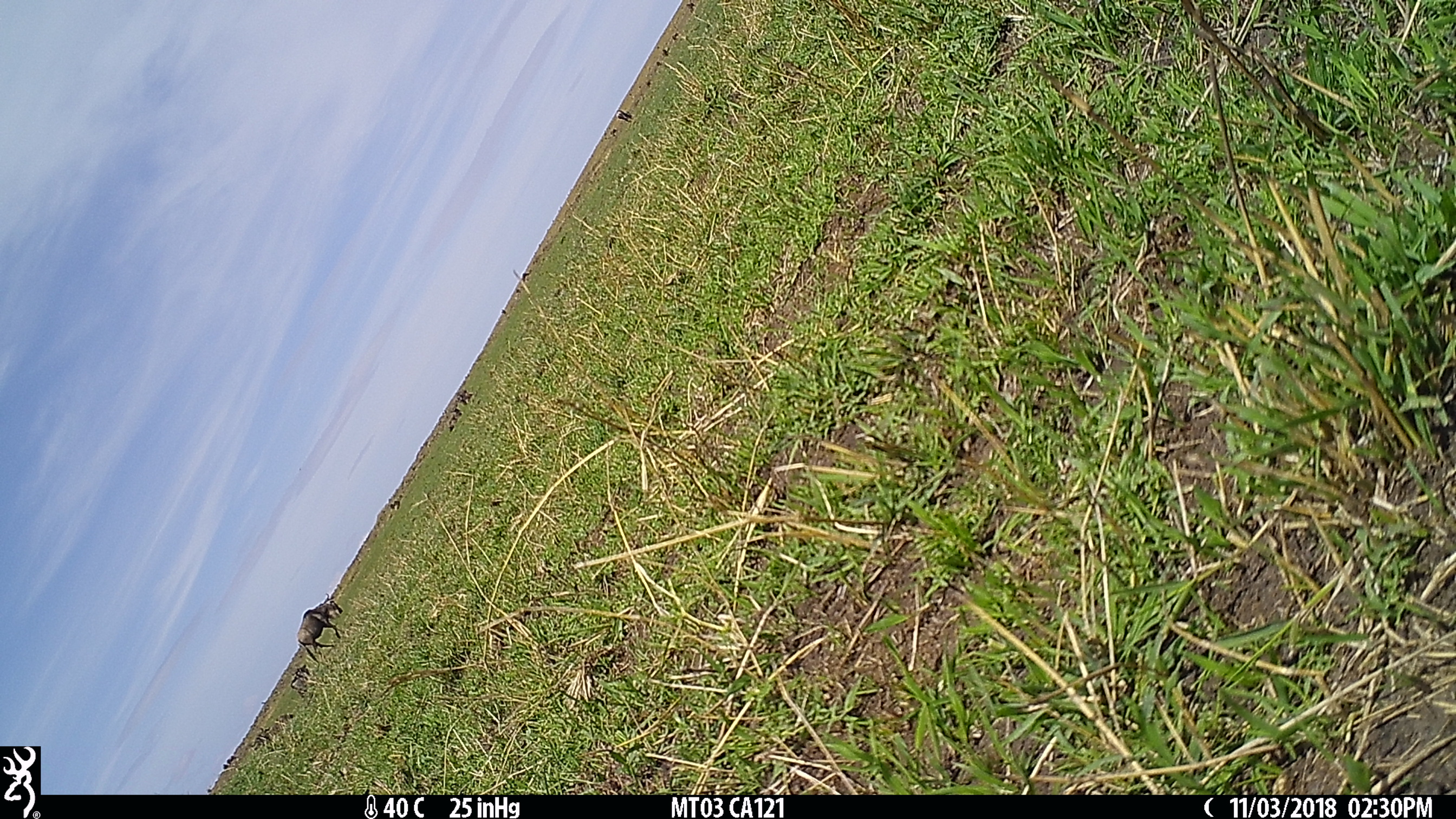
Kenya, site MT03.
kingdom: Animalia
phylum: Chordata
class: Mammalia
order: Artiodactyla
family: Bovidae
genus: Connochaetes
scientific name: Connochaetes taurinus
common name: blue wildebeest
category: wildebeest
Wildebeest (blue wildebeest) (Connochaetes taurinus).